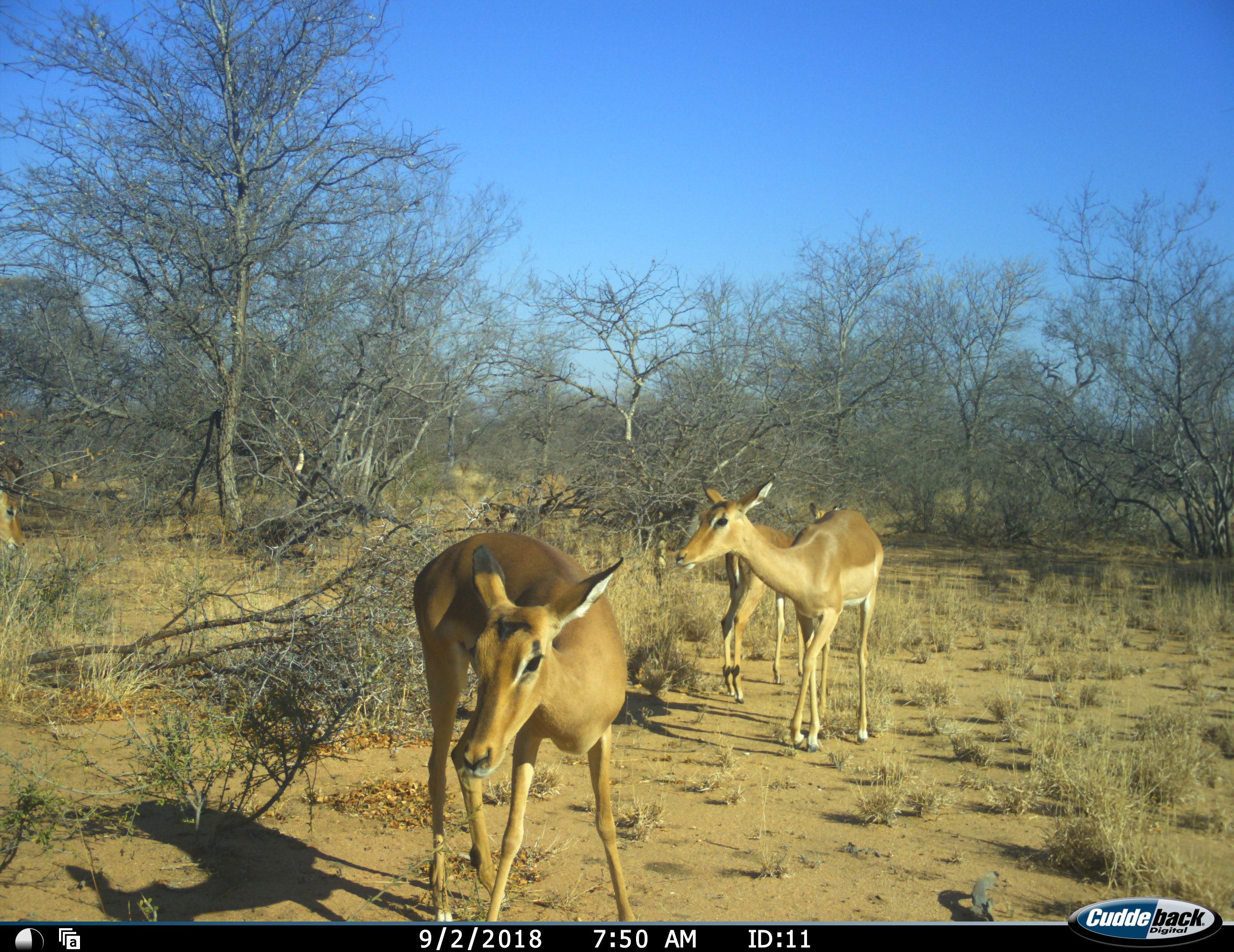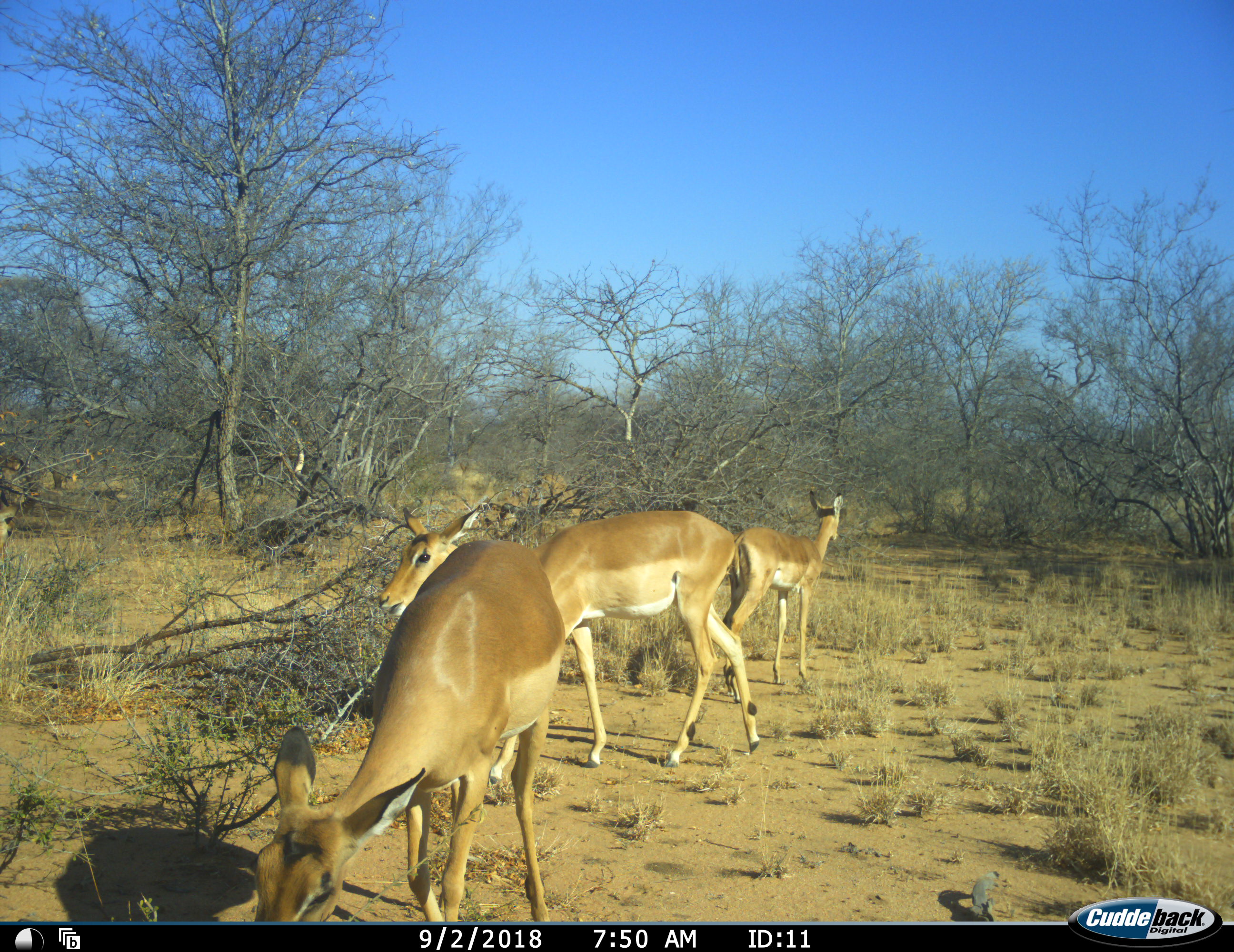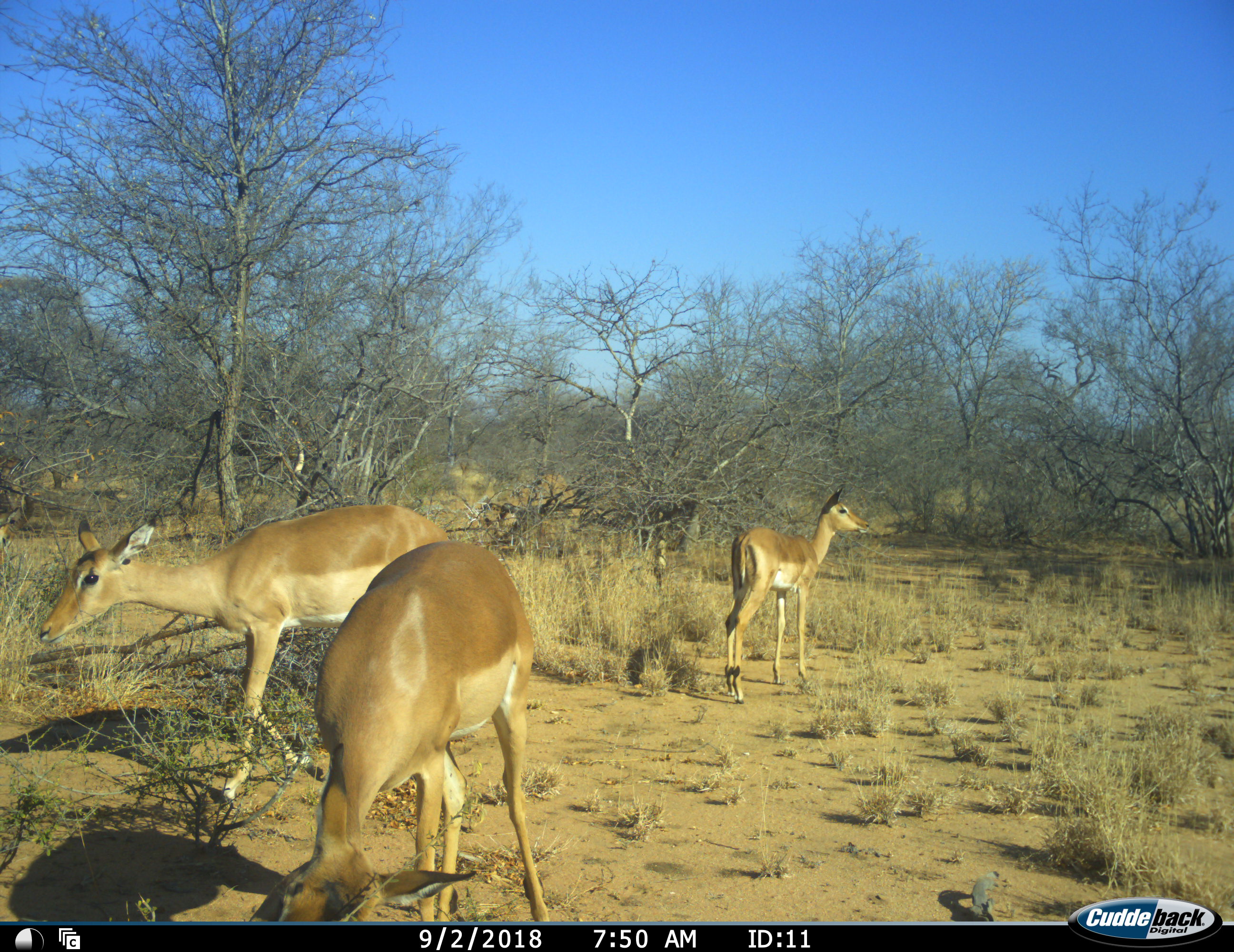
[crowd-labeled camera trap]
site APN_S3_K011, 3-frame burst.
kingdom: Animalia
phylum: Chordata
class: Mammalia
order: Artiodactyla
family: Bovidae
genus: Aepyceros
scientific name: Aepyceros melampus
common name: impala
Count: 4.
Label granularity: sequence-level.